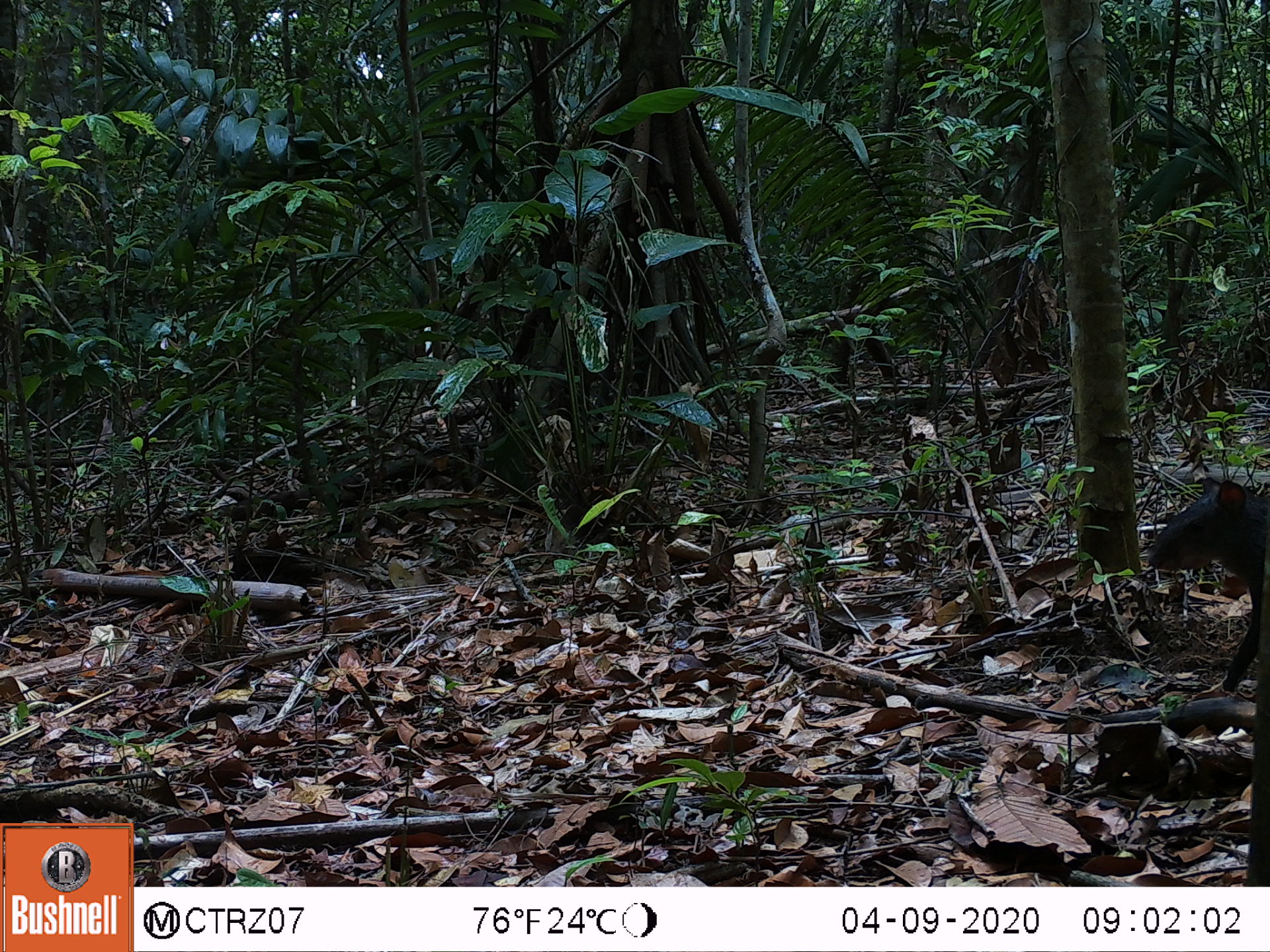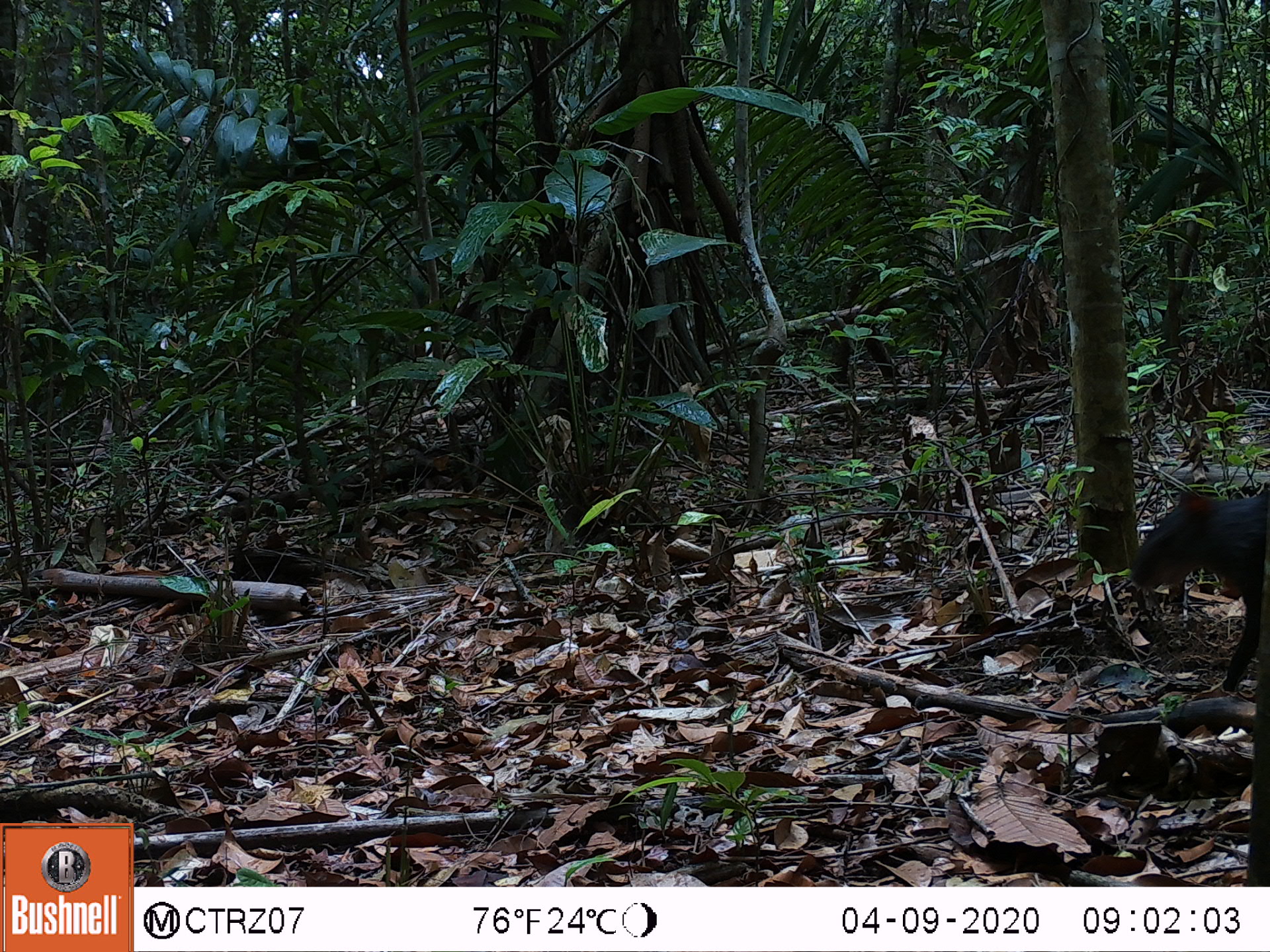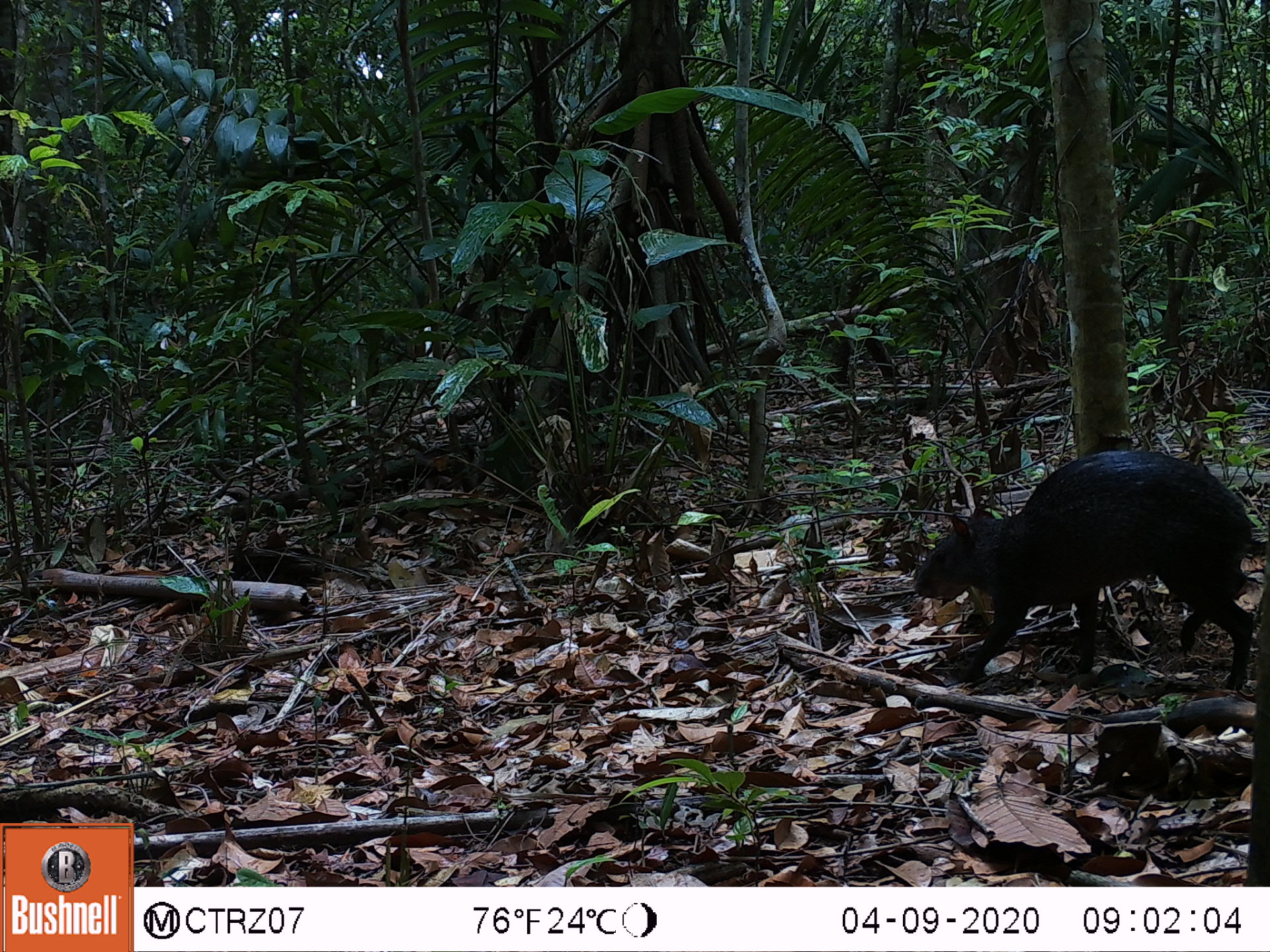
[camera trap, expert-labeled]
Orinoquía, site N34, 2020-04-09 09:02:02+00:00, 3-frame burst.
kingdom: Animalia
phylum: Chordata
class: Mammalia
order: Rodentia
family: Dasyproctidae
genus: Dasyprocta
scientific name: Dasyprocta fuliginosa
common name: black agouti